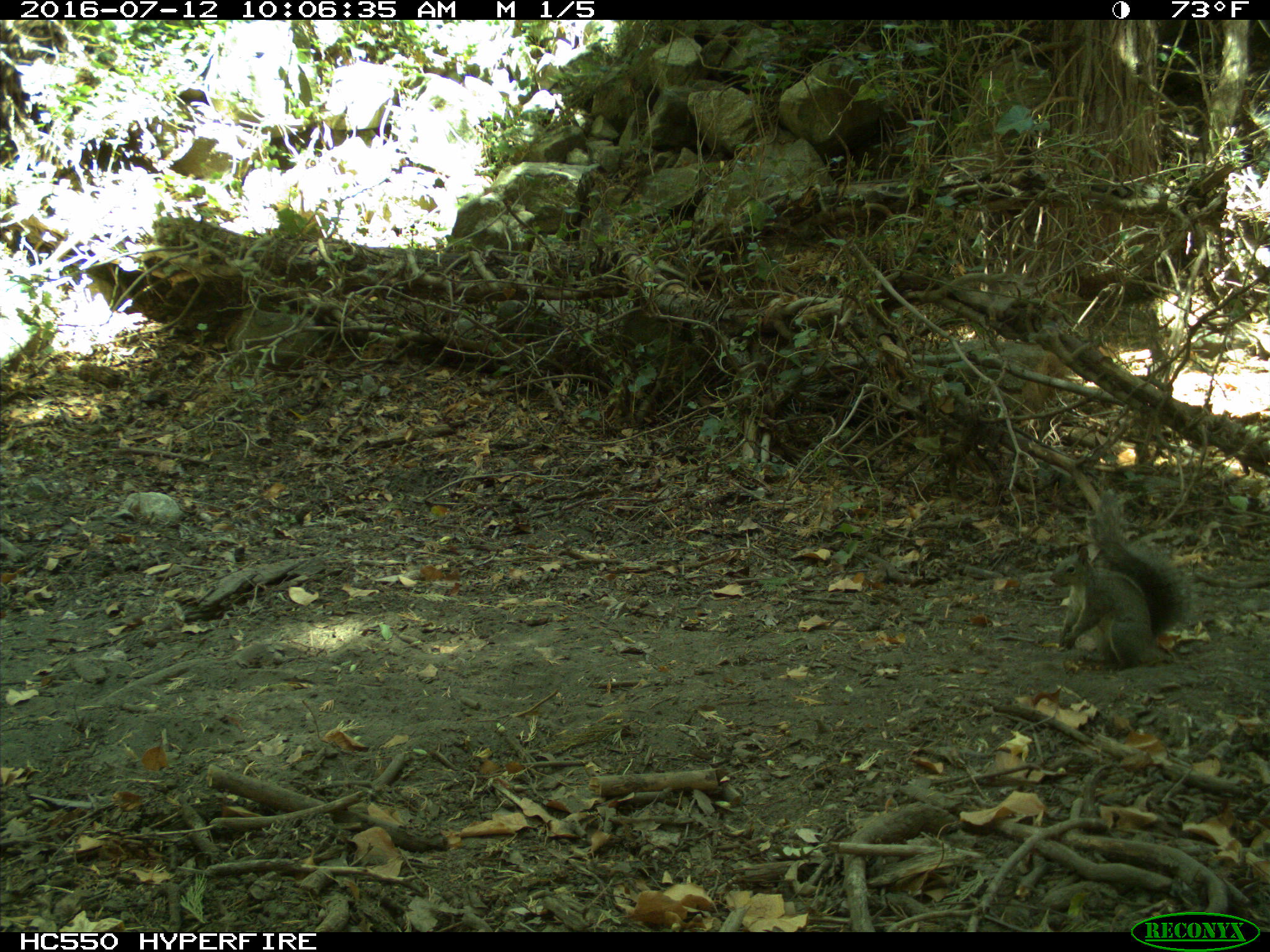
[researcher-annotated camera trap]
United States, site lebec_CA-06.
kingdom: Animalia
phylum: Chordata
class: Mammalia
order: Rodentia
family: Sciuridae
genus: Sciurus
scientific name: Sciurus carolinensis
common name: eastern gray squirrel